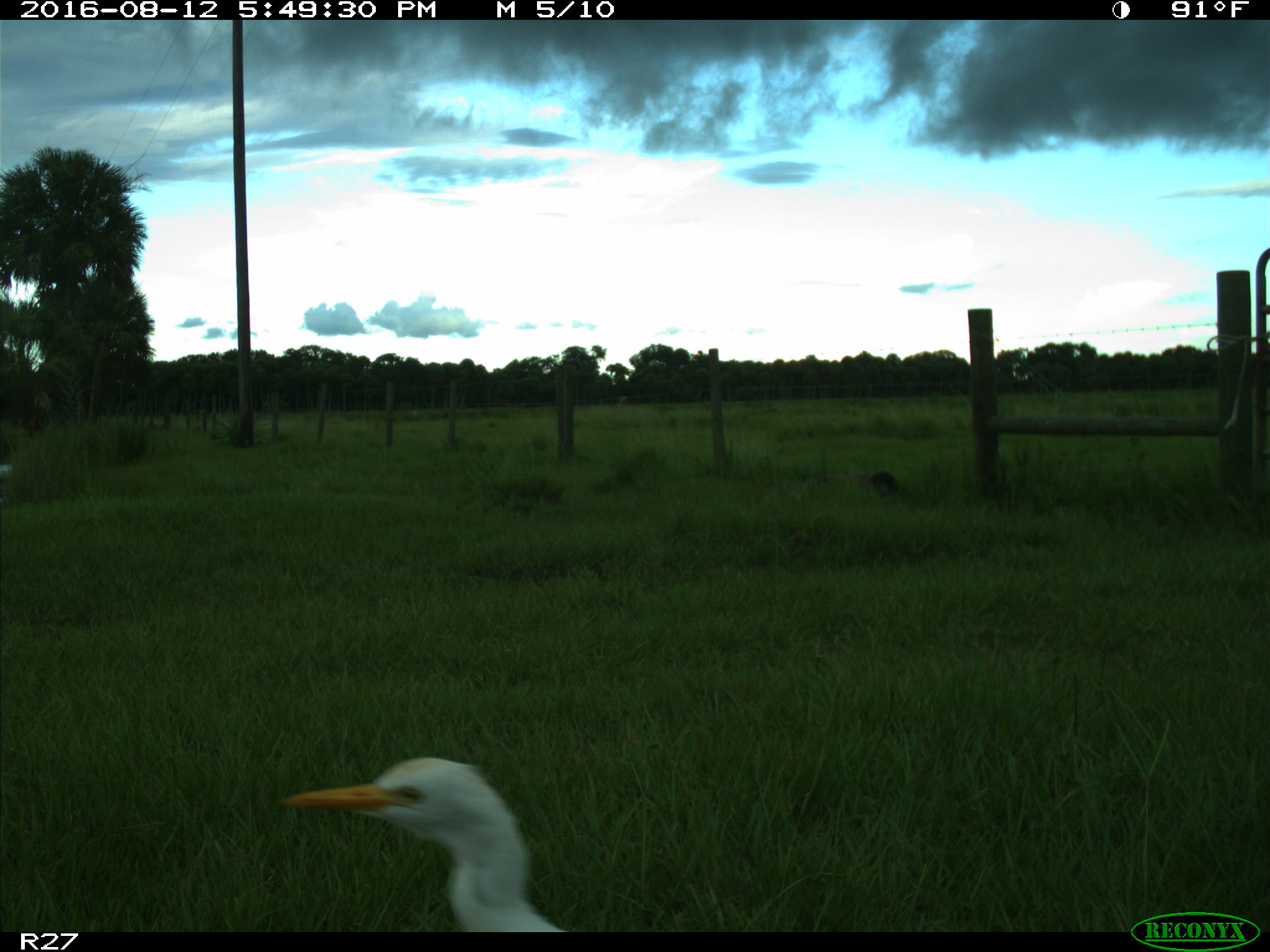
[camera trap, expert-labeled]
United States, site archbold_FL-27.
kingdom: Animalia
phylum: Chordata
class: Aves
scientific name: Aves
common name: birds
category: unidentified bird